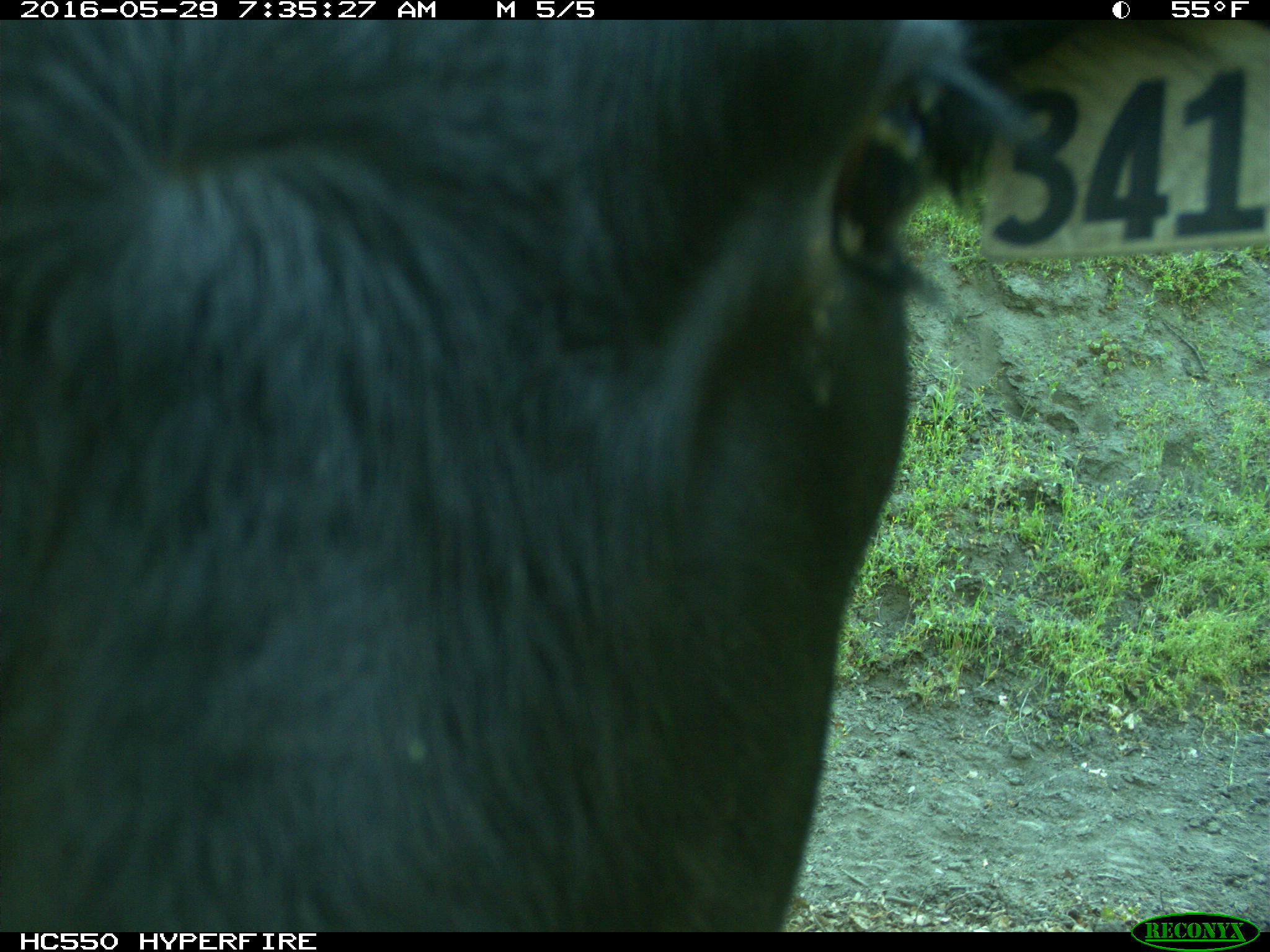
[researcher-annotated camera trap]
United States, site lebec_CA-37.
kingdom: Animalia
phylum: Chordata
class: Mammalia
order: Artiodactyla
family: Bovidae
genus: Bos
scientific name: Bos taurus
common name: domestic cow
Bos taurus (domestic cow).